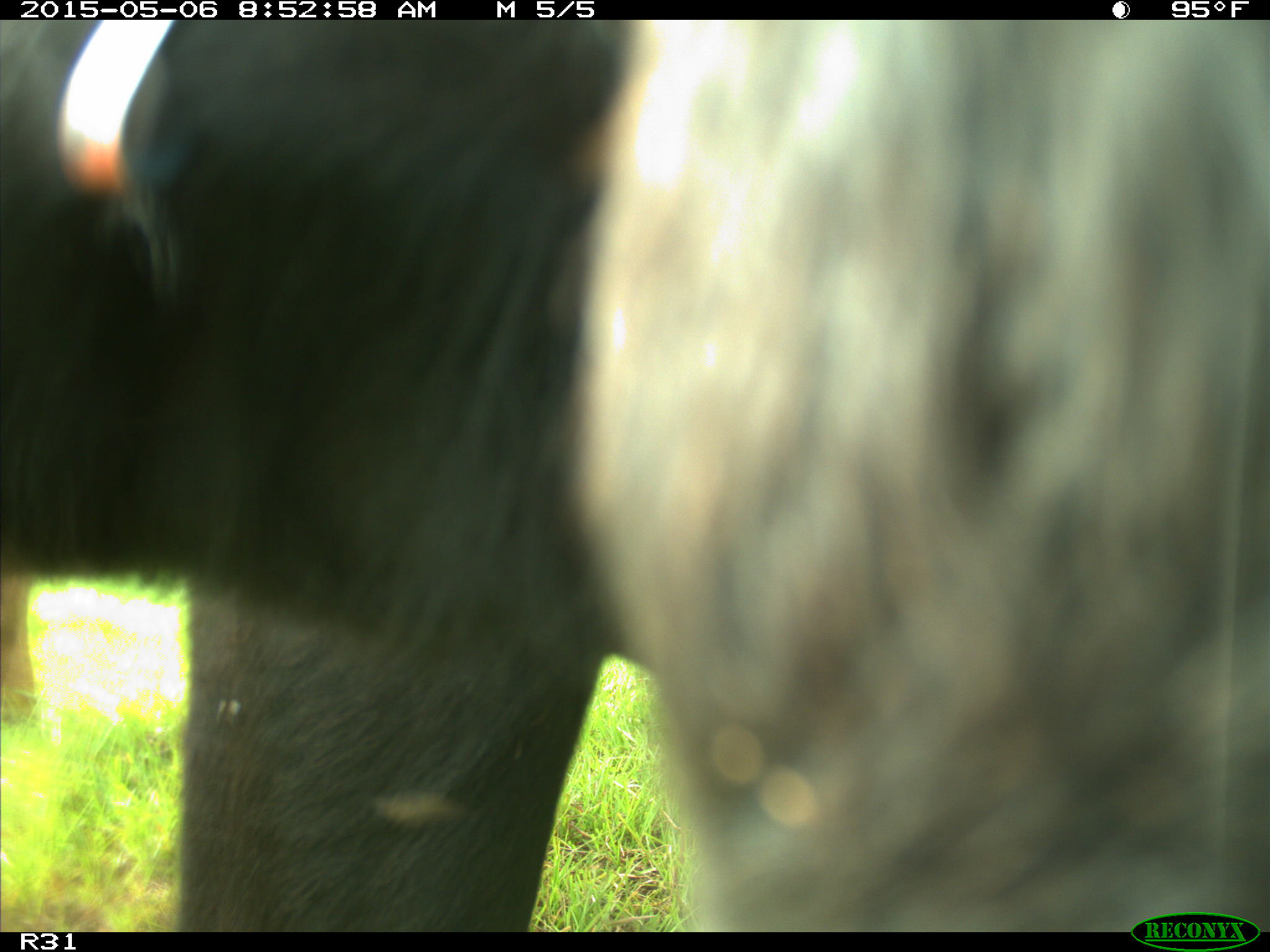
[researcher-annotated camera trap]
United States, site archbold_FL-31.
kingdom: Animalia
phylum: Chordata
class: Mammalia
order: Artiodactyla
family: Bovidae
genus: Bos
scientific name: Bos taurus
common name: domestic cow